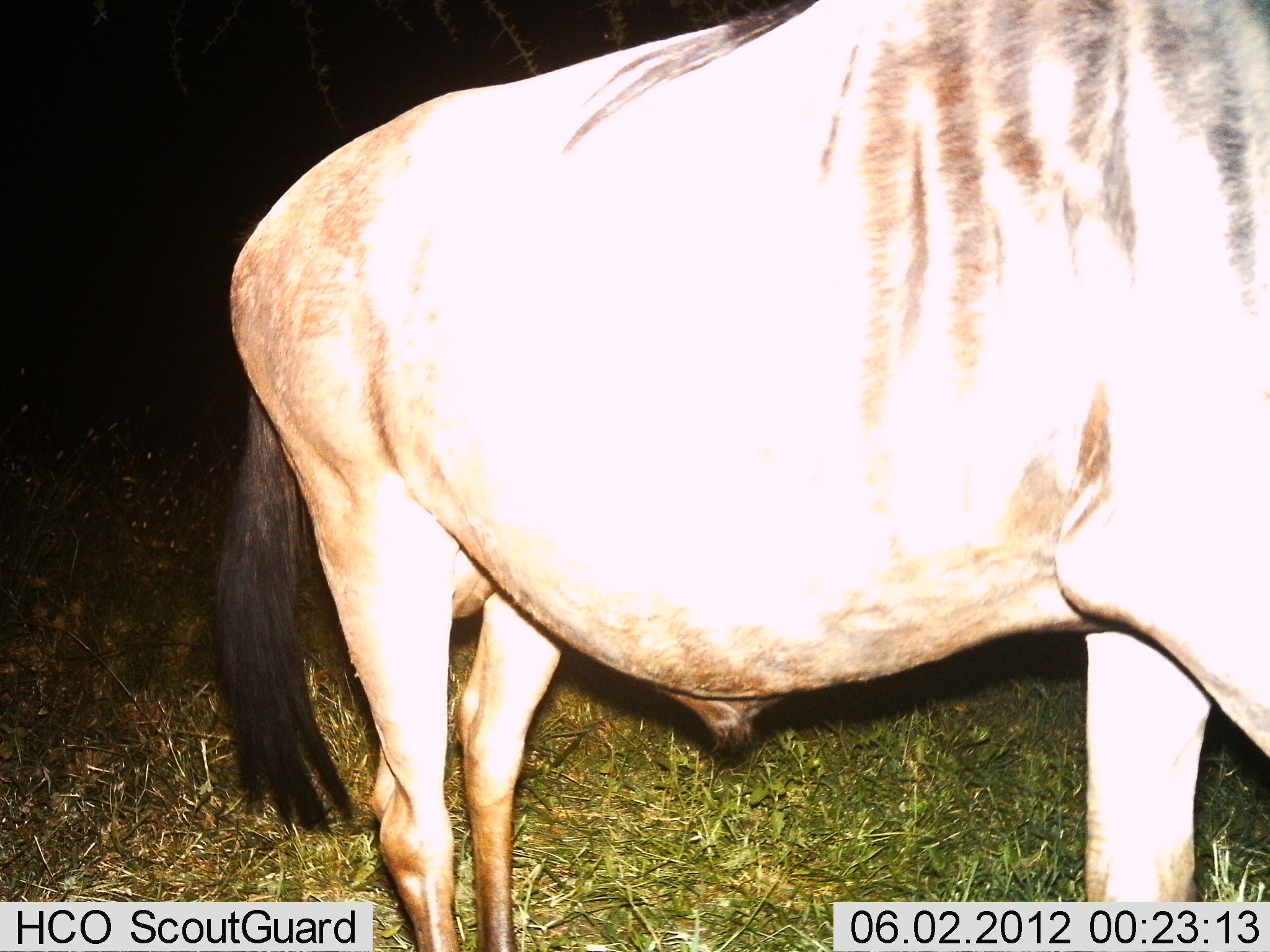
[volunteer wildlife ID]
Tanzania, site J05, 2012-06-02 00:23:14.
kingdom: Animalia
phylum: Chordata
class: Mammalia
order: Artiodactyla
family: Bovidae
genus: Connochaetes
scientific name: Connochaetes taurinus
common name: blue wildebeest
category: wildebeest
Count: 1.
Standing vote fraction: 70%.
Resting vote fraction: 0%.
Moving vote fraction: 30%.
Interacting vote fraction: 0%.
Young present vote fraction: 0%.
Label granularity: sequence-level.